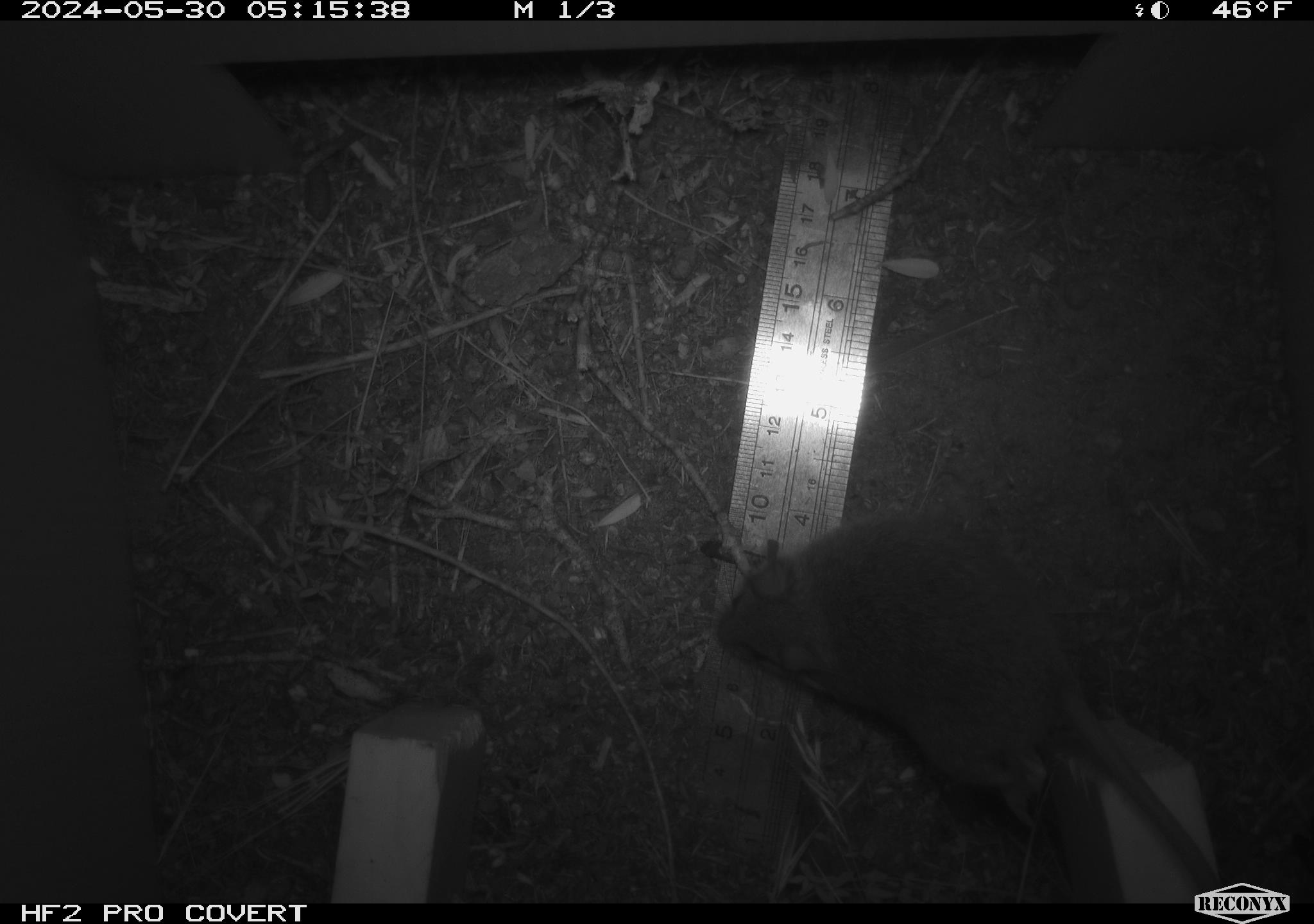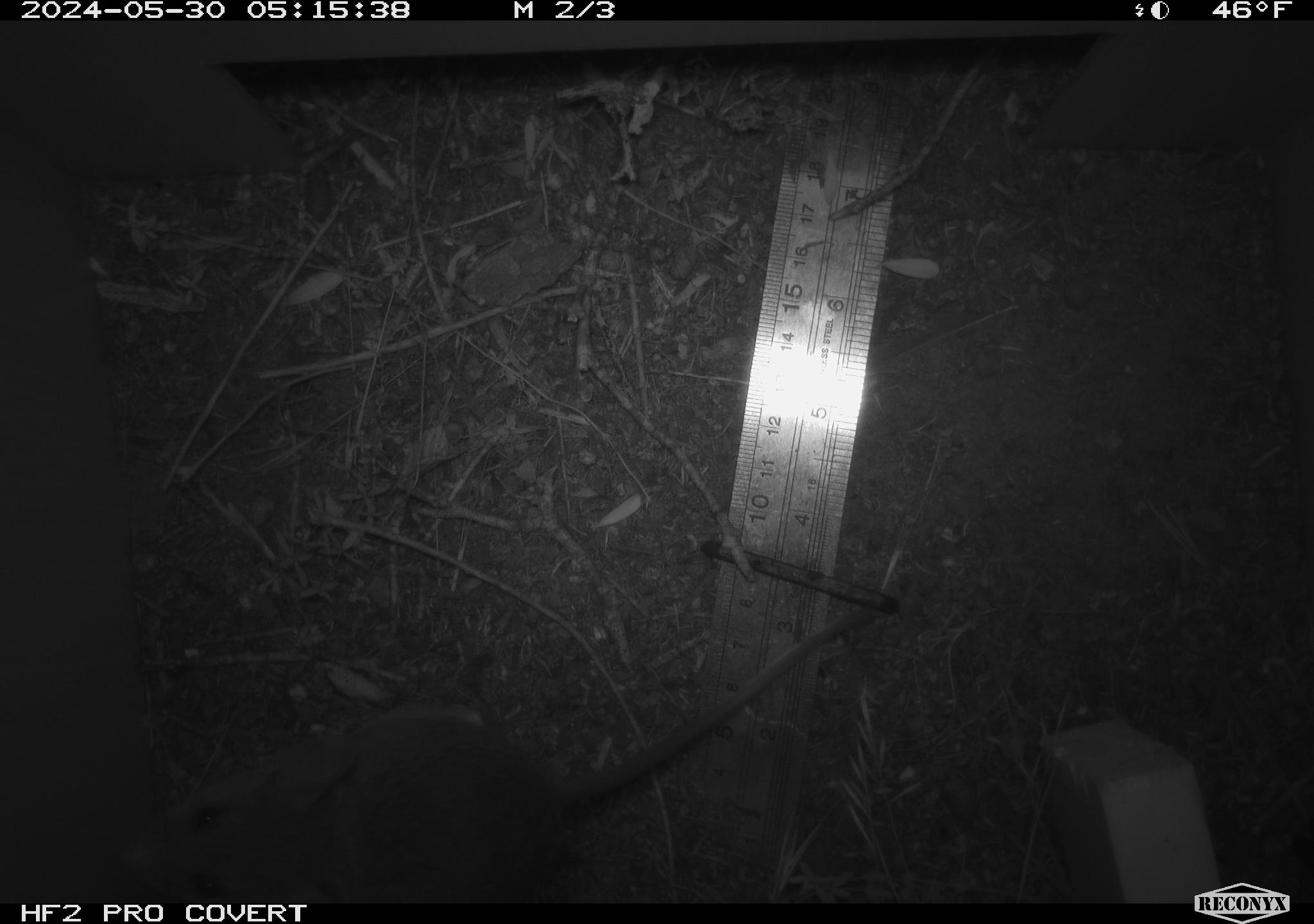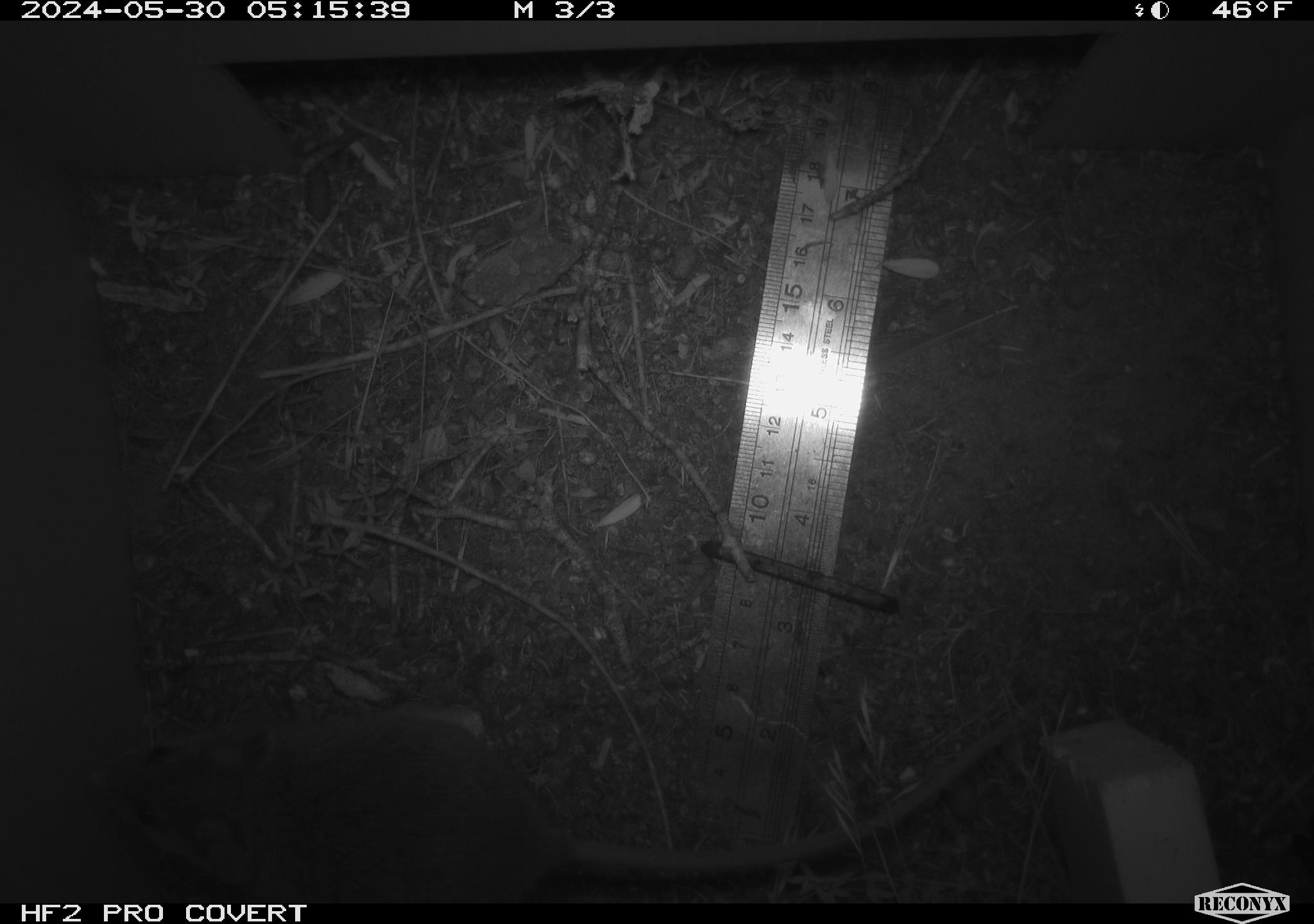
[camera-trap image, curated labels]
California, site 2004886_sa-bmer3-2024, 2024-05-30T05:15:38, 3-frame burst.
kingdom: Animalia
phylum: Chordata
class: Mammalia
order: Rodentia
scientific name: Rodentia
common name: mouse species